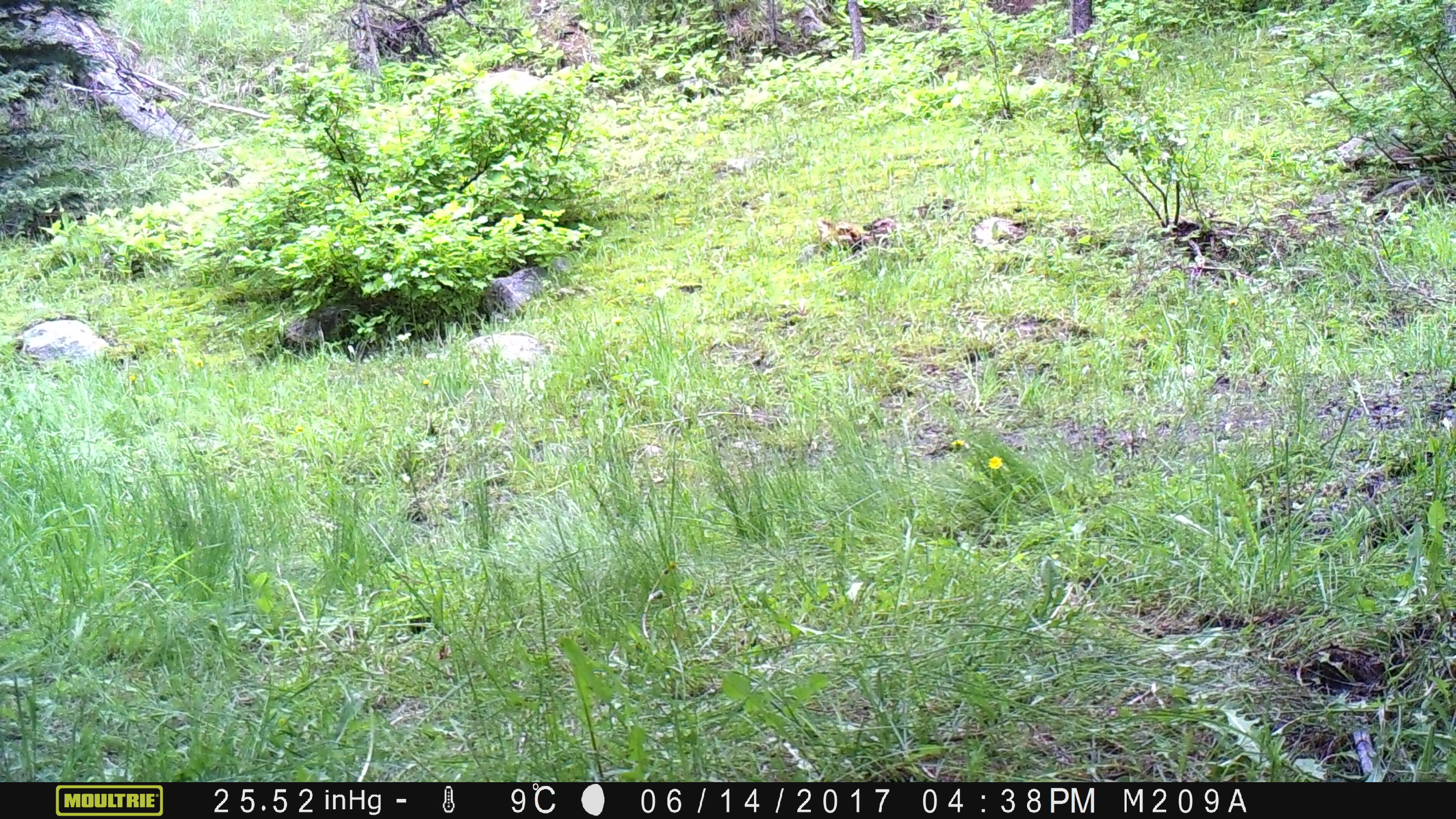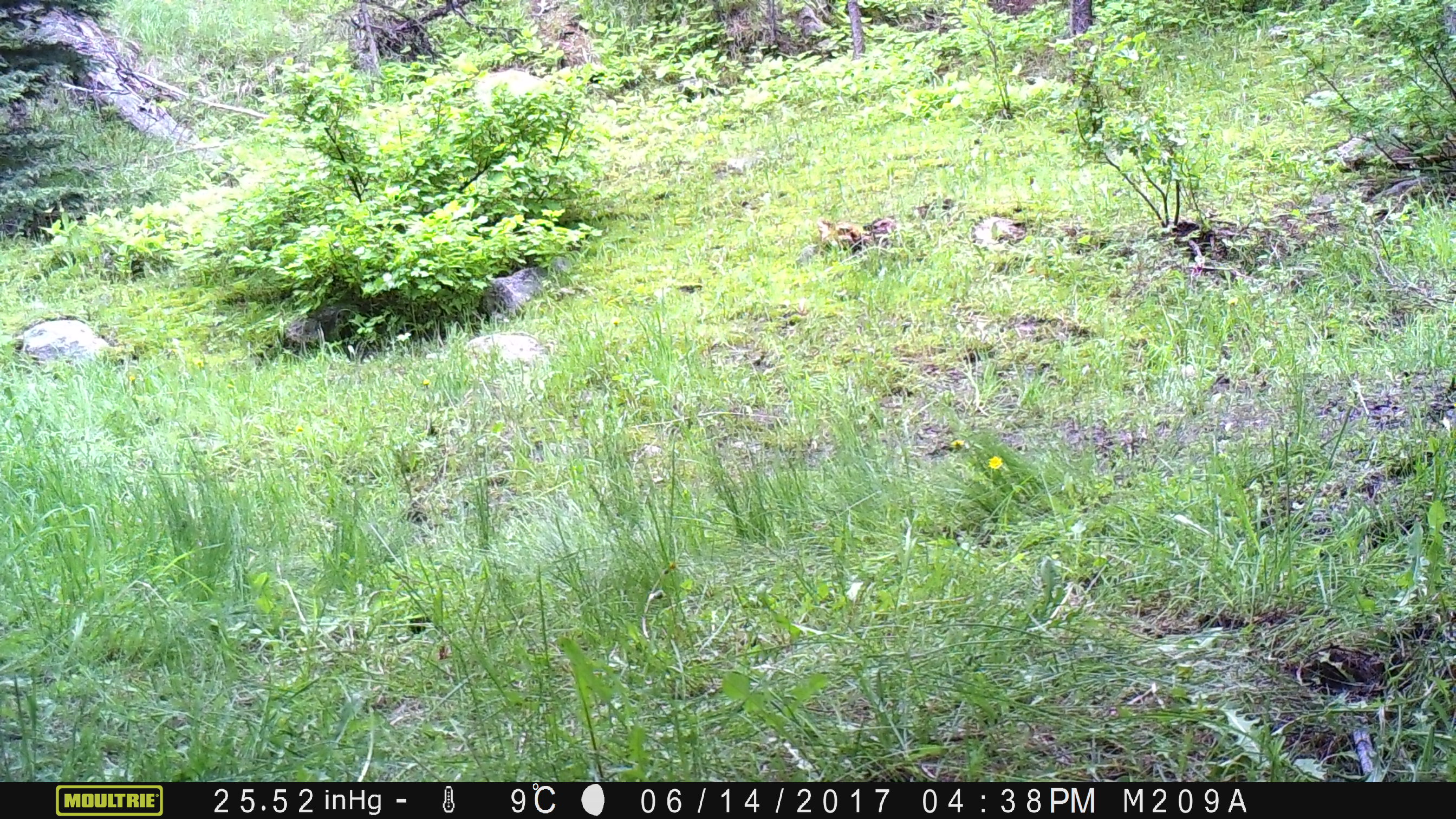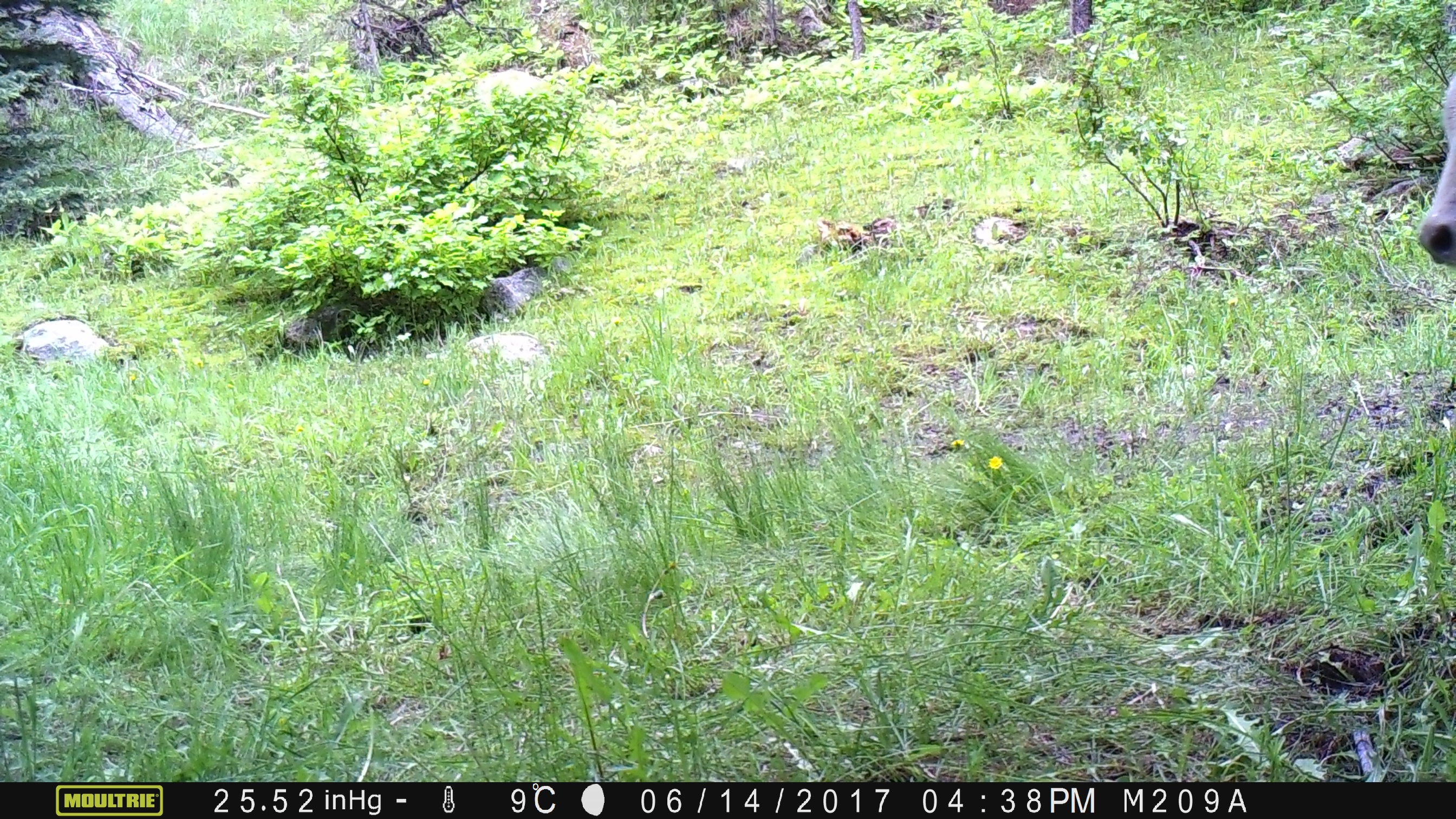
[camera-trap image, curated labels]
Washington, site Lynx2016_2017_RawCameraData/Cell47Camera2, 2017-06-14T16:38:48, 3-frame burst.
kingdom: Animalia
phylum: Chordata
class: Mammalia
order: Artiodactyla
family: Bovidae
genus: Bos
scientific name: Bos taurus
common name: domestic cattle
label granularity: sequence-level